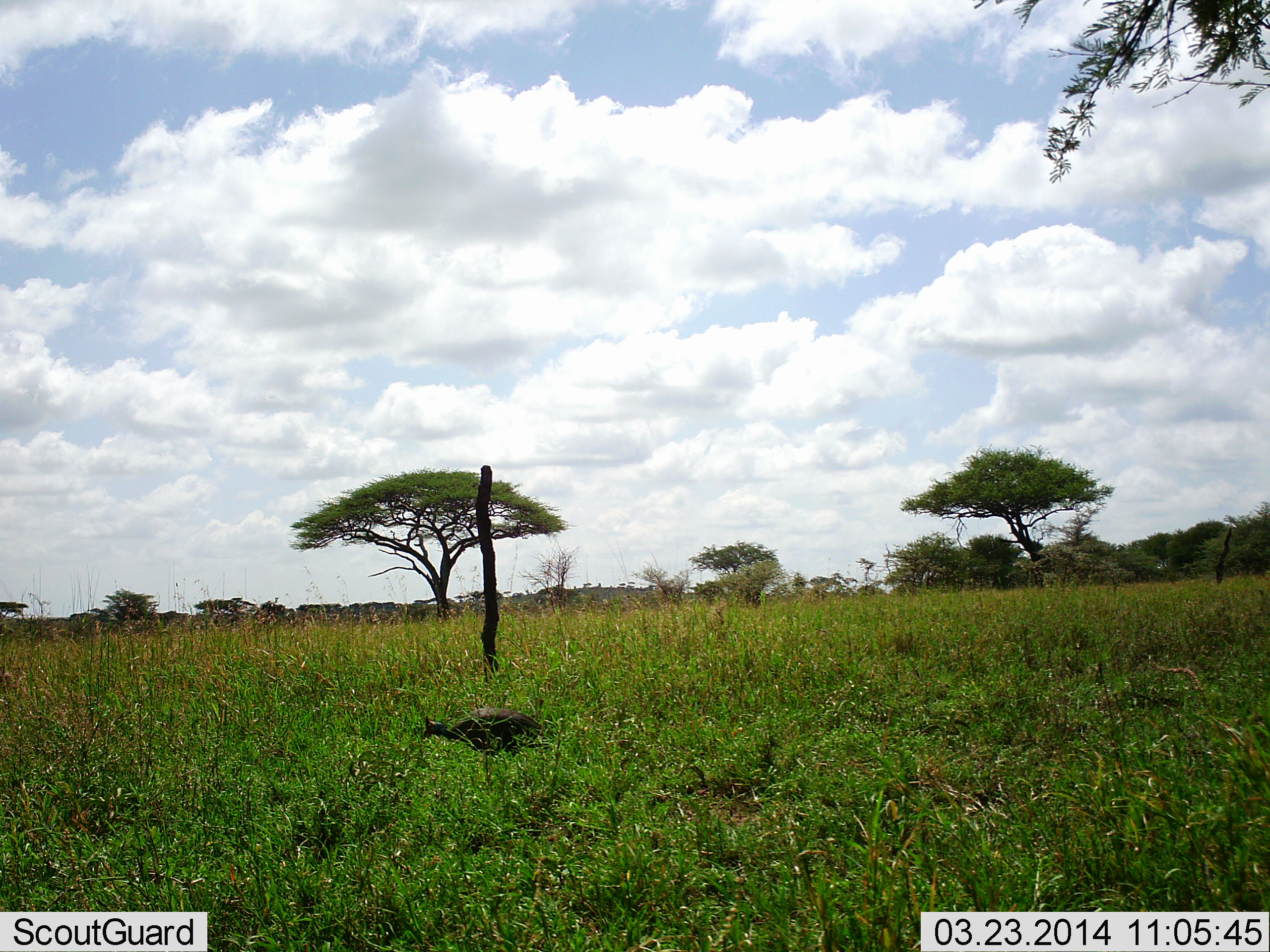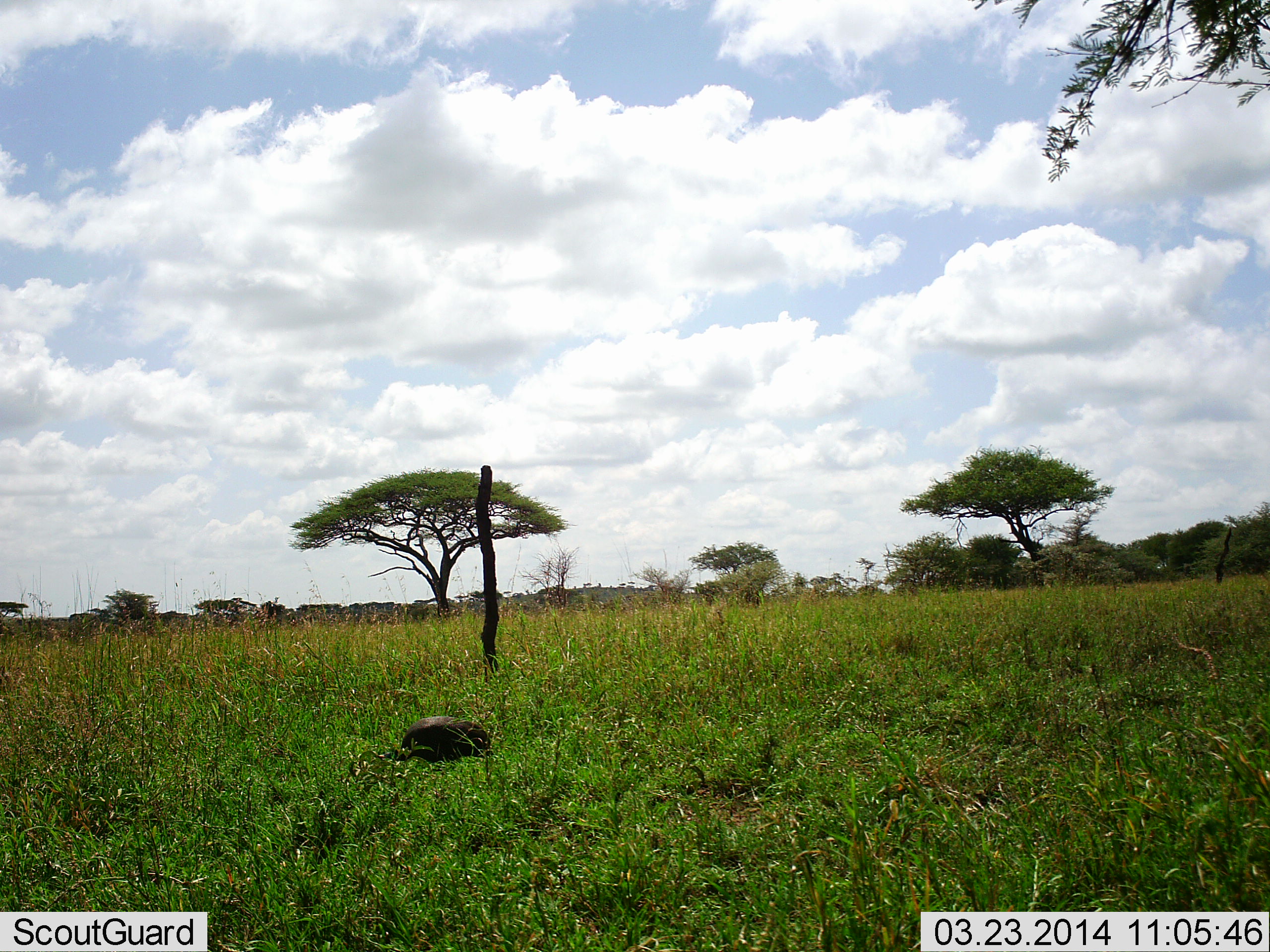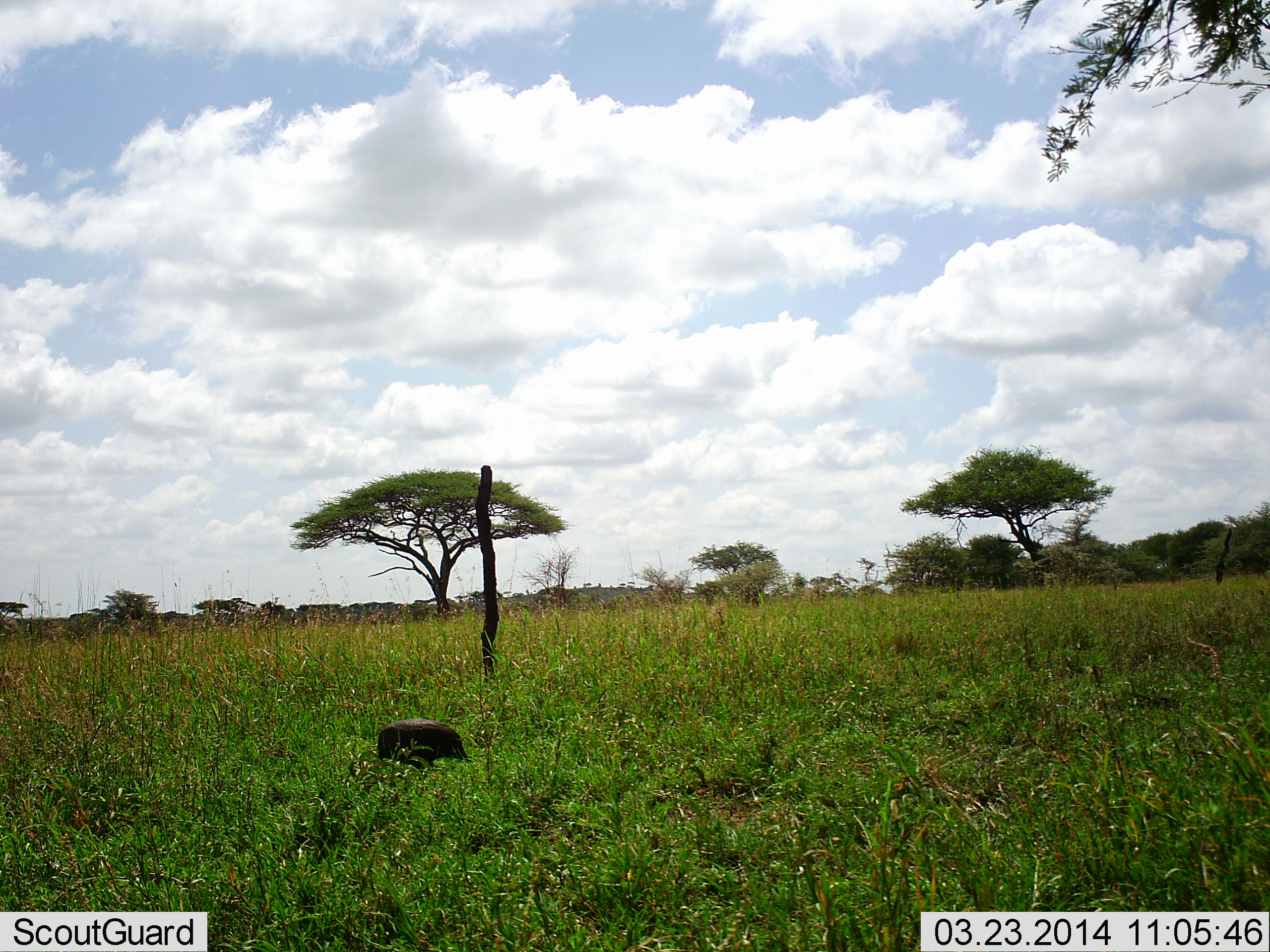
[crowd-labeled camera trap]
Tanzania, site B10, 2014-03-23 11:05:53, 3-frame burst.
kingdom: Animalia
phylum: Chordata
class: Aves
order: Galliformes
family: Numididae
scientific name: Numididae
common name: guinea fowl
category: guineafowl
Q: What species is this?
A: Guineafowl (guinea fowl) (Numididae).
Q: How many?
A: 1.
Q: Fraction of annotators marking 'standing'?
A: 0%.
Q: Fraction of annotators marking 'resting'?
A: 0%.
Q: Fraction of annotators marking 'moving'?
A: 70%.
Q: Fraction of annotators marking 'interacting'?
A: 0%.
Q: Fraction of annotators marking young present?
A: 0%.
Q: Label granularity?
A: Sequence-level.